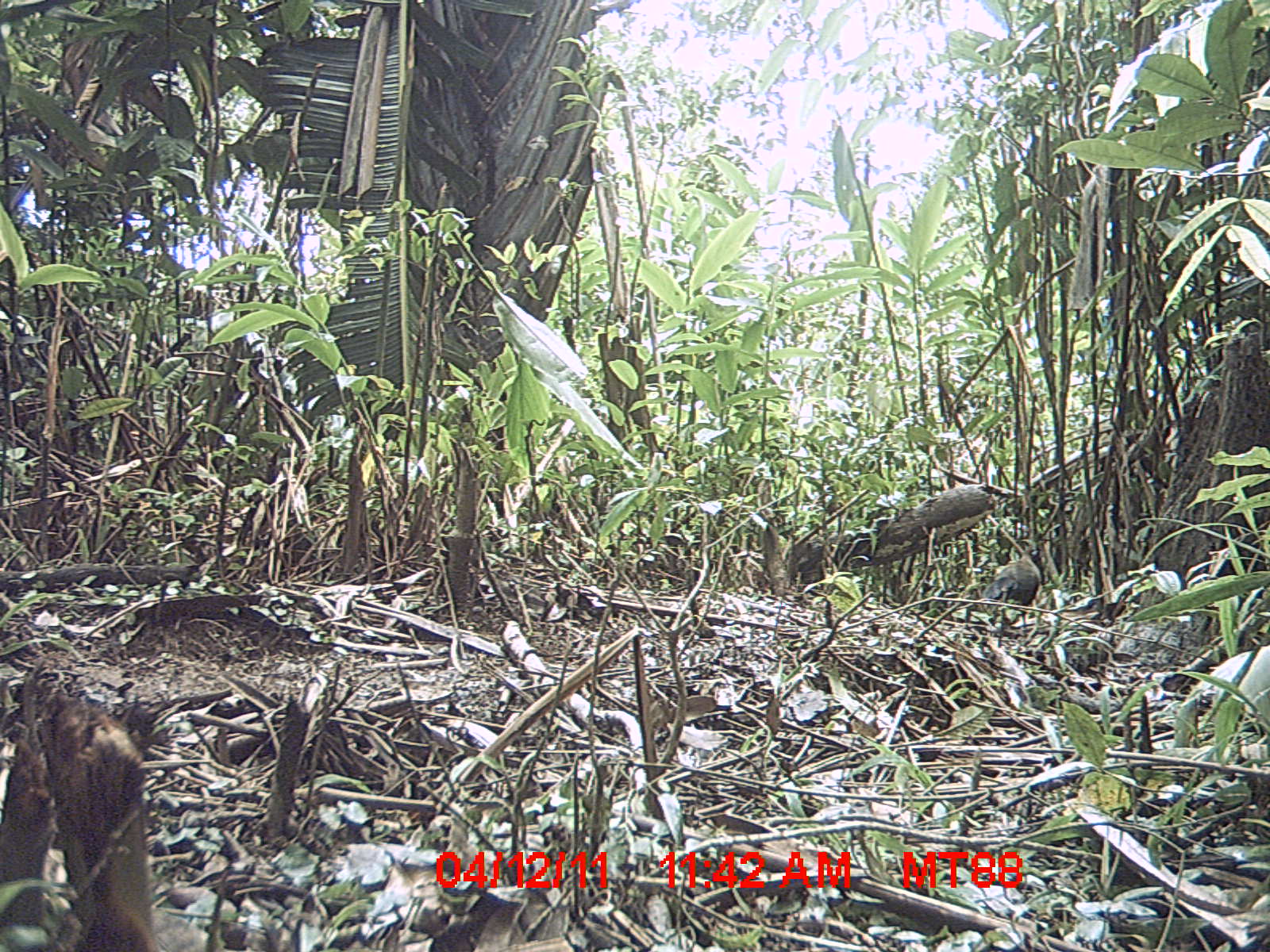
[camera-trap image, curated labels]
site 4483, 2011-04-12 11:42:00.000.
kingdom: Animalia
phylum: Chordata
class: Aves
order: Cuculiformes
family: Cuculidae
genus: Coua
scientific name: Coua serriana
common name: red-breasted coua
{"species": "Coua serriana (red-breasted coua)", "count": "1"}